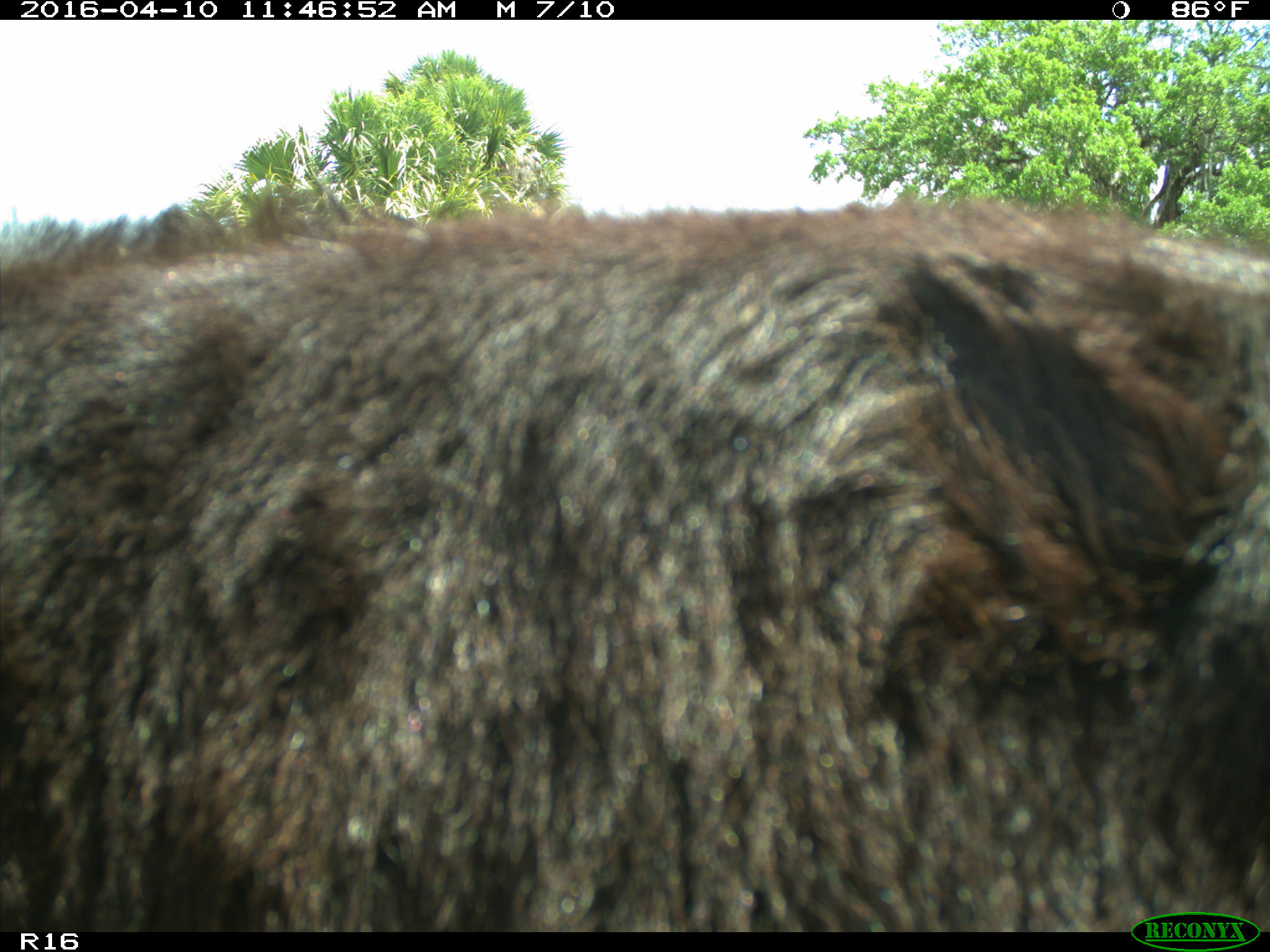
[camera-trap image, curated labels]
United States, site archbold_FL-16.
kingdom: Animalia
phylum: Chordata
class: Mammalia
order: Artiodactyla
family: Bovidae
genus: Bos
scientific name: Bos taurus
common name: domestic cow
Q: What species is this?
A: Bos taurus (domestic cow).